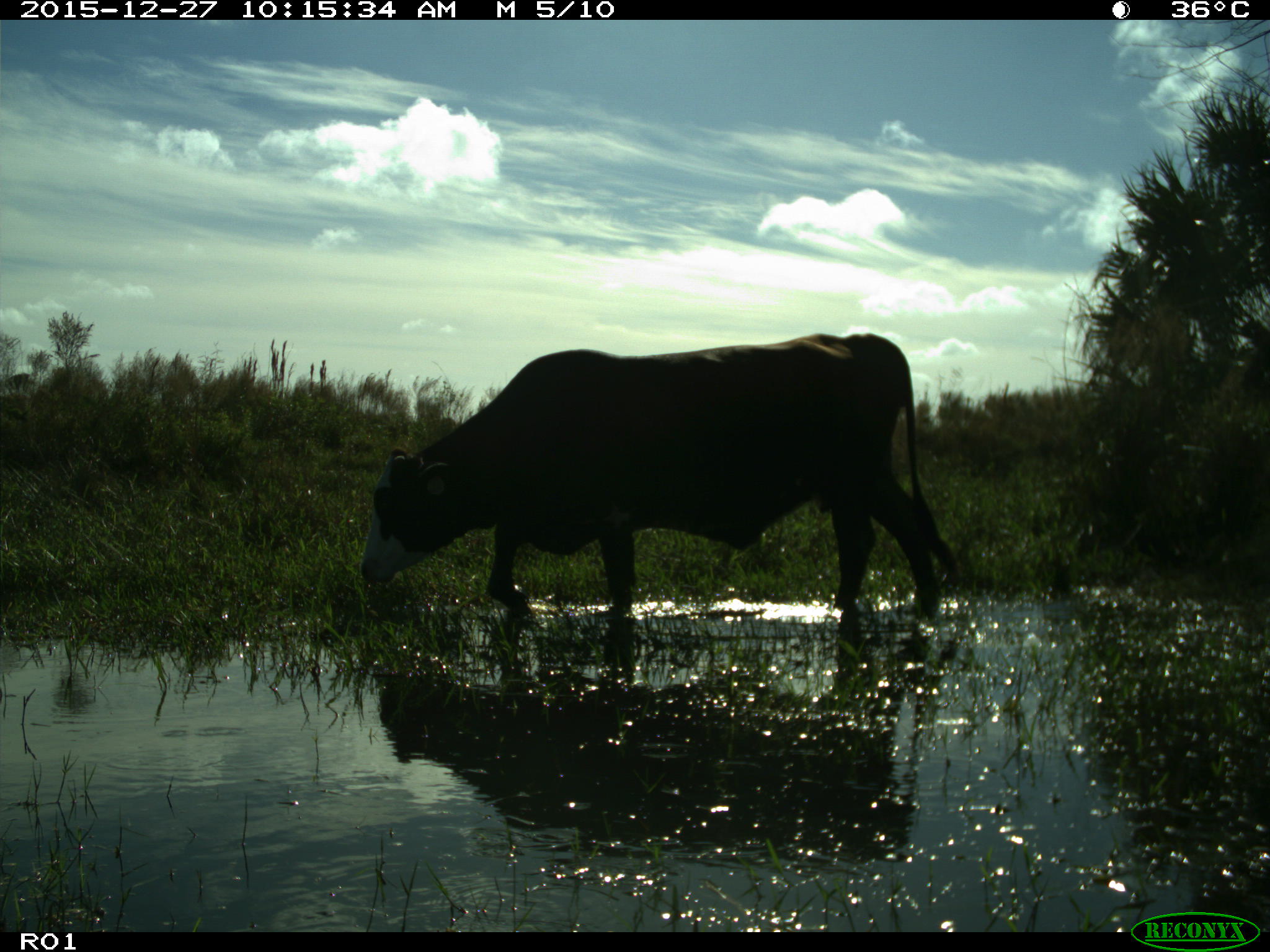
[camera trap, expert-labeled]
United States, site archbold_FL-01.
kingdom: Animalia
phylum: Chordata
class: Mammalia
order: Artiodactyla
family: Bovidae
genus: Bos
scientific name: Bos taurus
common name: domestic cow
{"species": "Bos taurus (domestic cow)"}